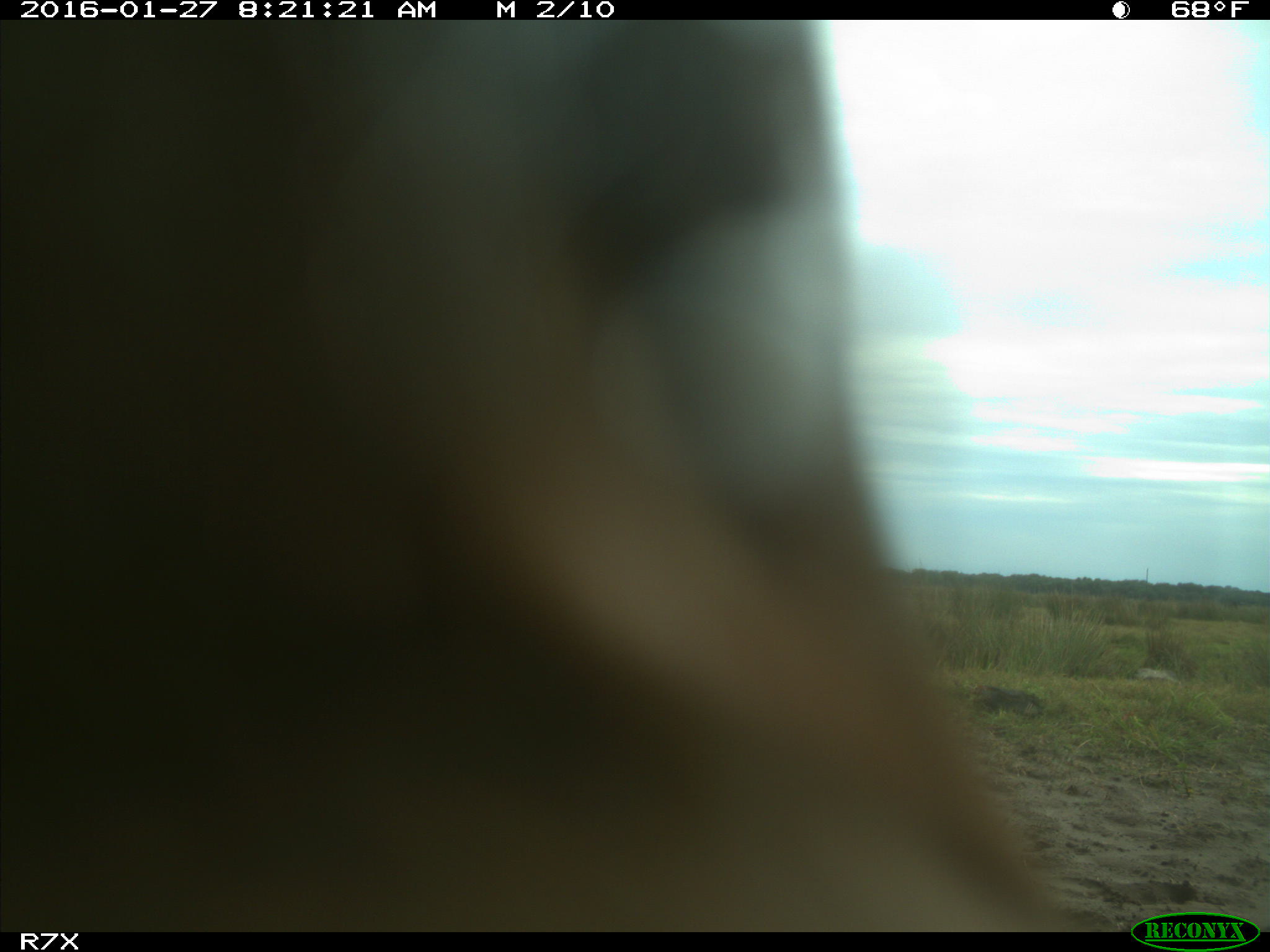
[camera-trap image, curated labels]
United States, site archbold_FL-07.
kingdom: Animalia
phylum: Chordata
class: Mammalia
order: Artiodactyla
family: Bovidae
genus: Bos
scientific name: Bos taurus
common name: domestic cow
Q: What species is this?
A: Bos taurus (domestic cow).